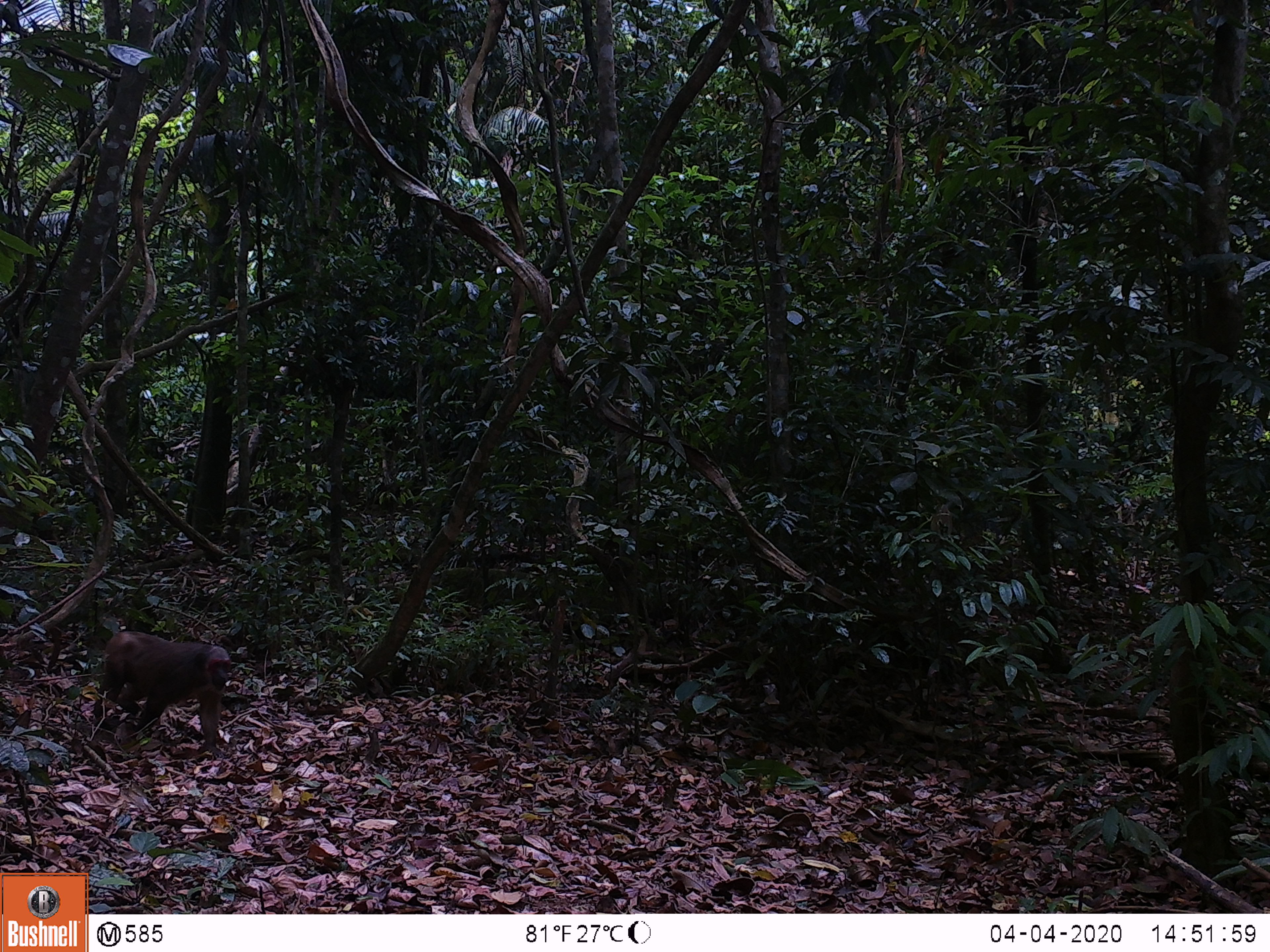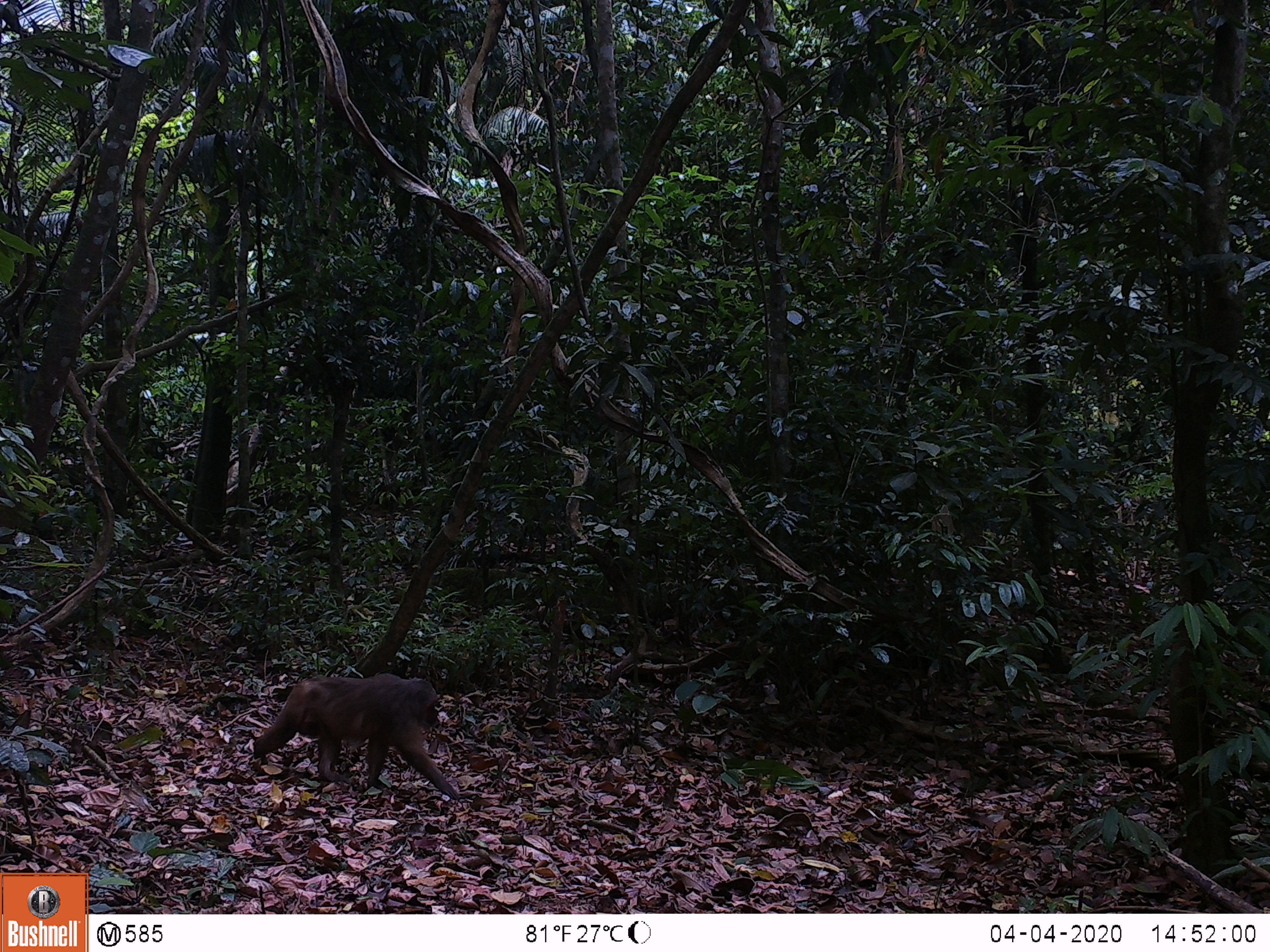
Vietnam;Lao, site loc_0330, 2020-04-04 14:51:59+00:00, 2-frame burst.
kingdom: Animalia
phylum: Chordata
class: Mammalia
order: Primates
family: Cercopithecidae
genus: Macaca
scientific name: Macaca arctoides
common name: stump-tailed macaque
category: stump tailed macaque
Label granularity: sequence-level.